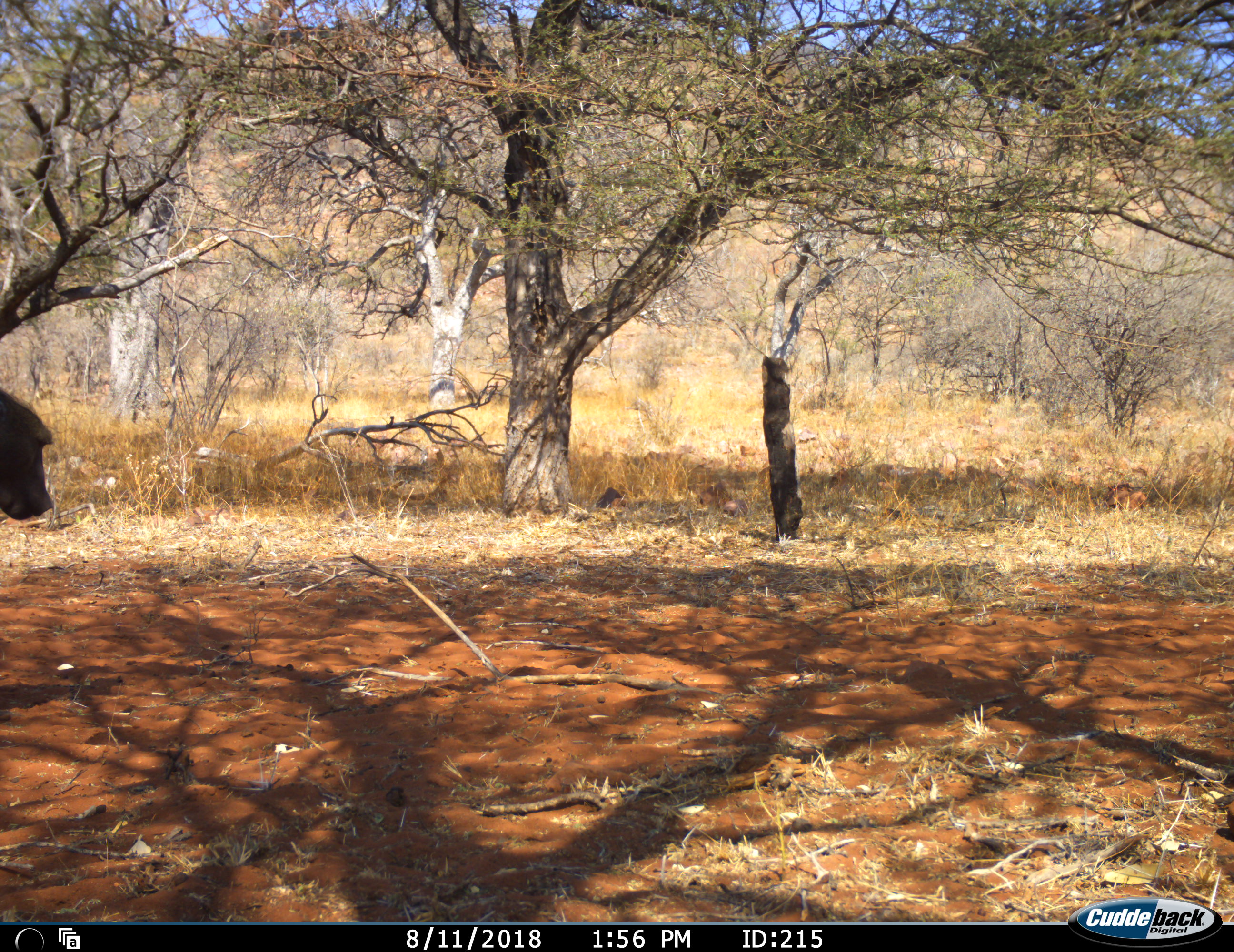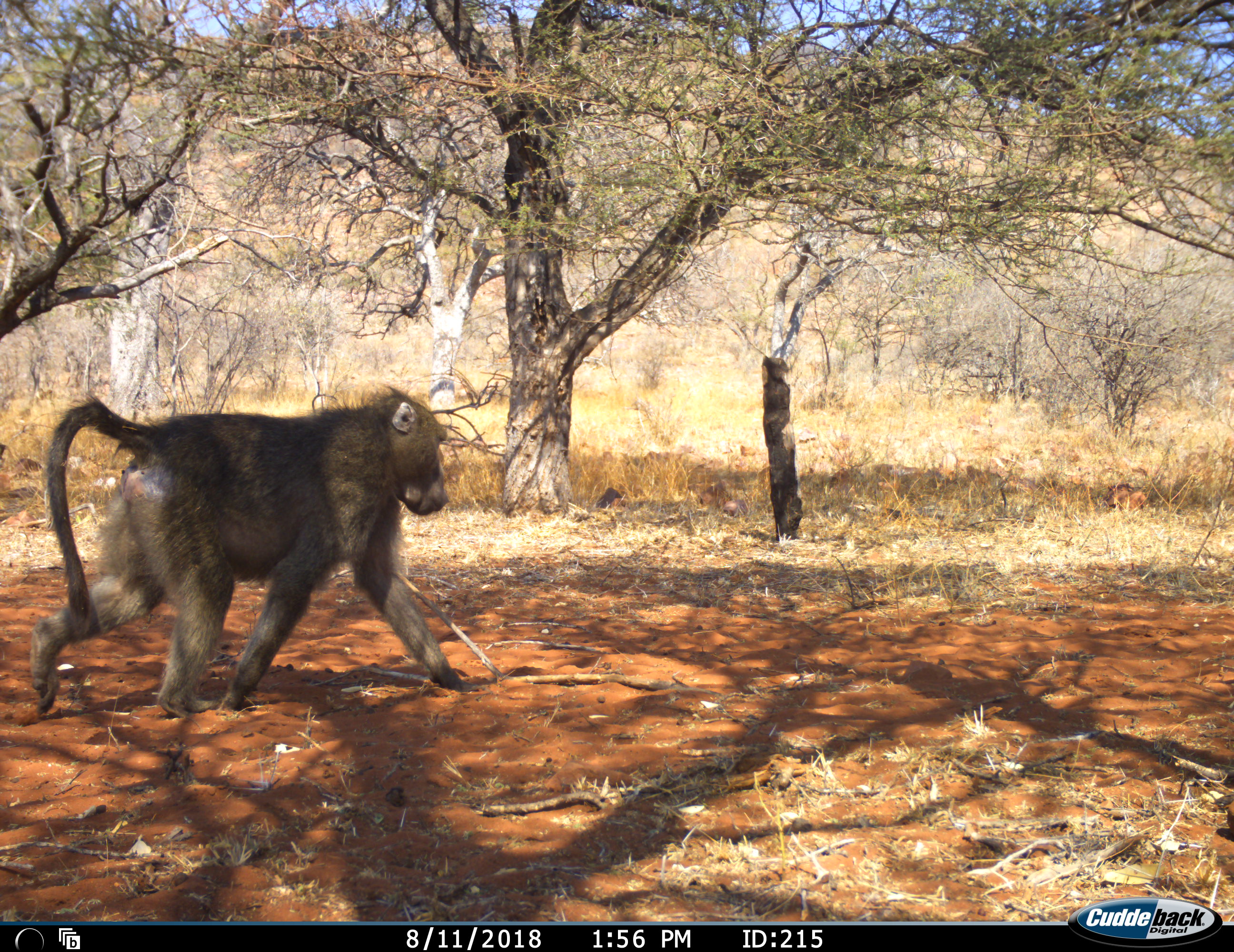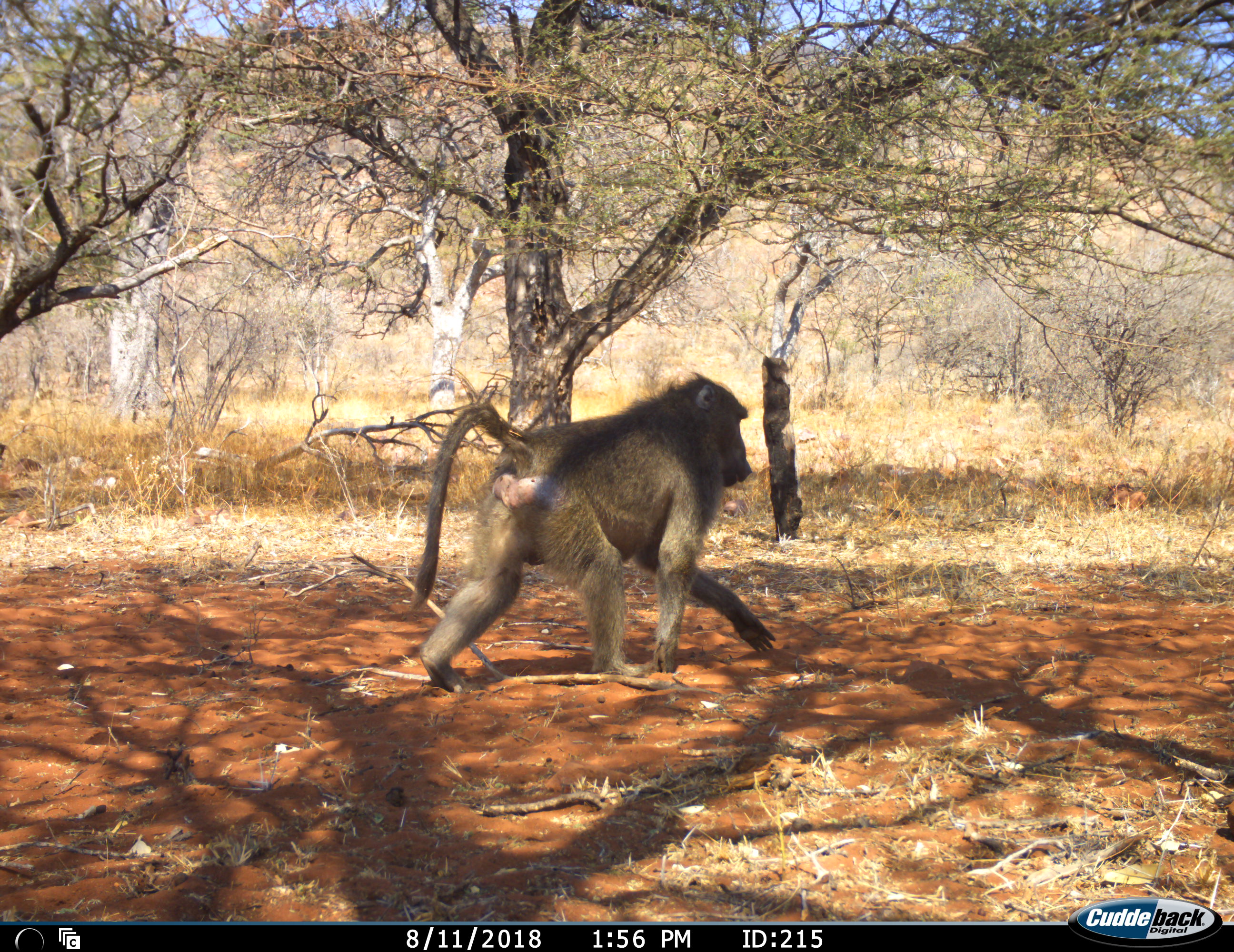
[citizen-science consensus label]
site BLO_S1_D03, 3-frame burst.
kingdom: Animalia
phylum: Chordata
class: Mammalia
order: Primates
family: Cercopithecidae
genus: Papio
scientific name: Papio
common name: baboon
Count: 1.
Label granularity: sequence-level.